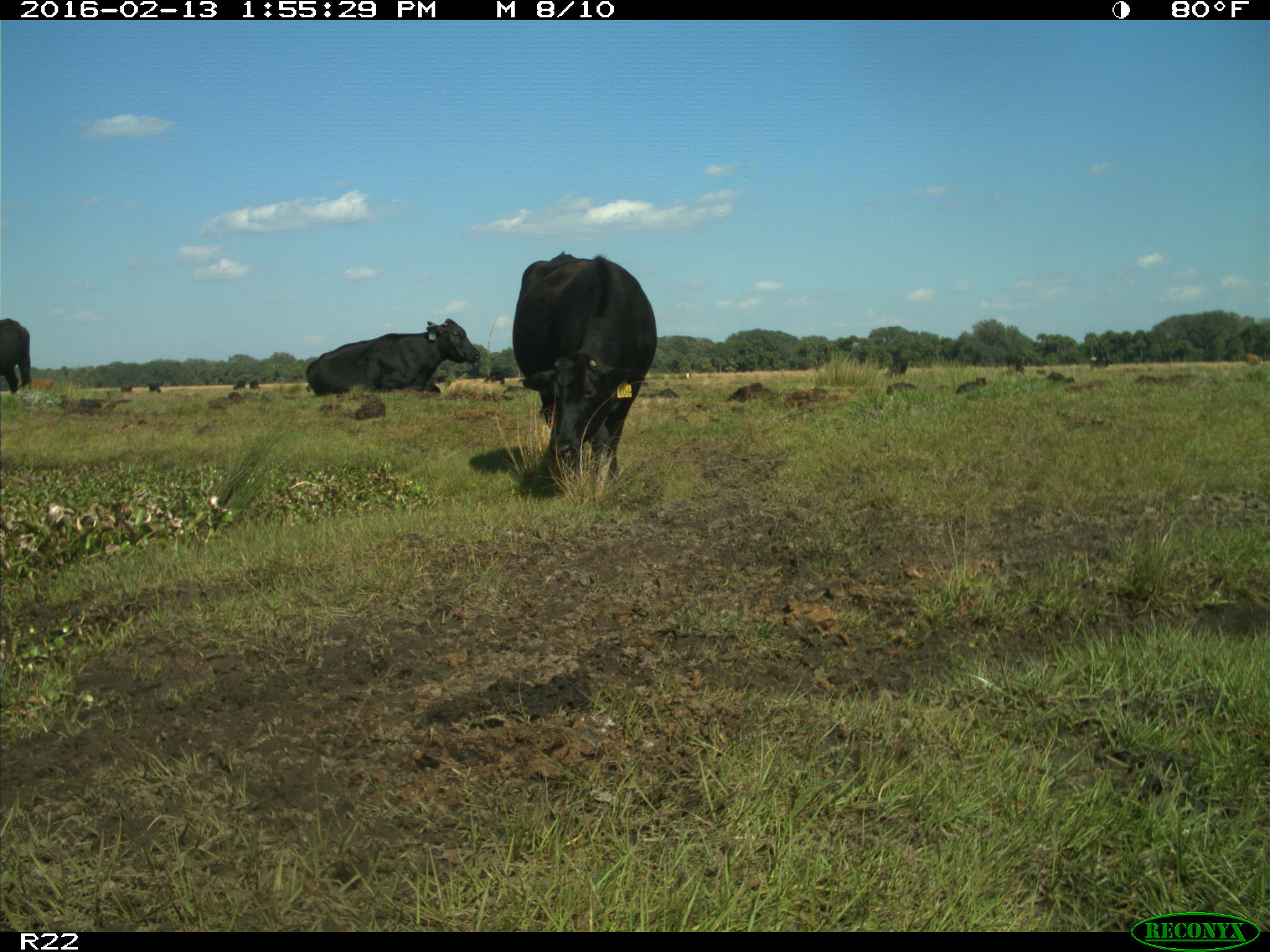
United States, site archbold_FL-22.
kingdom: Animalia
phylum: Chordata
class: Mammalia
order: Artiodactyla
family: Bovidae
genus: Bos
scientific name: Bos taurus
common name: domestic cow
Bos taurus (domestic cow).